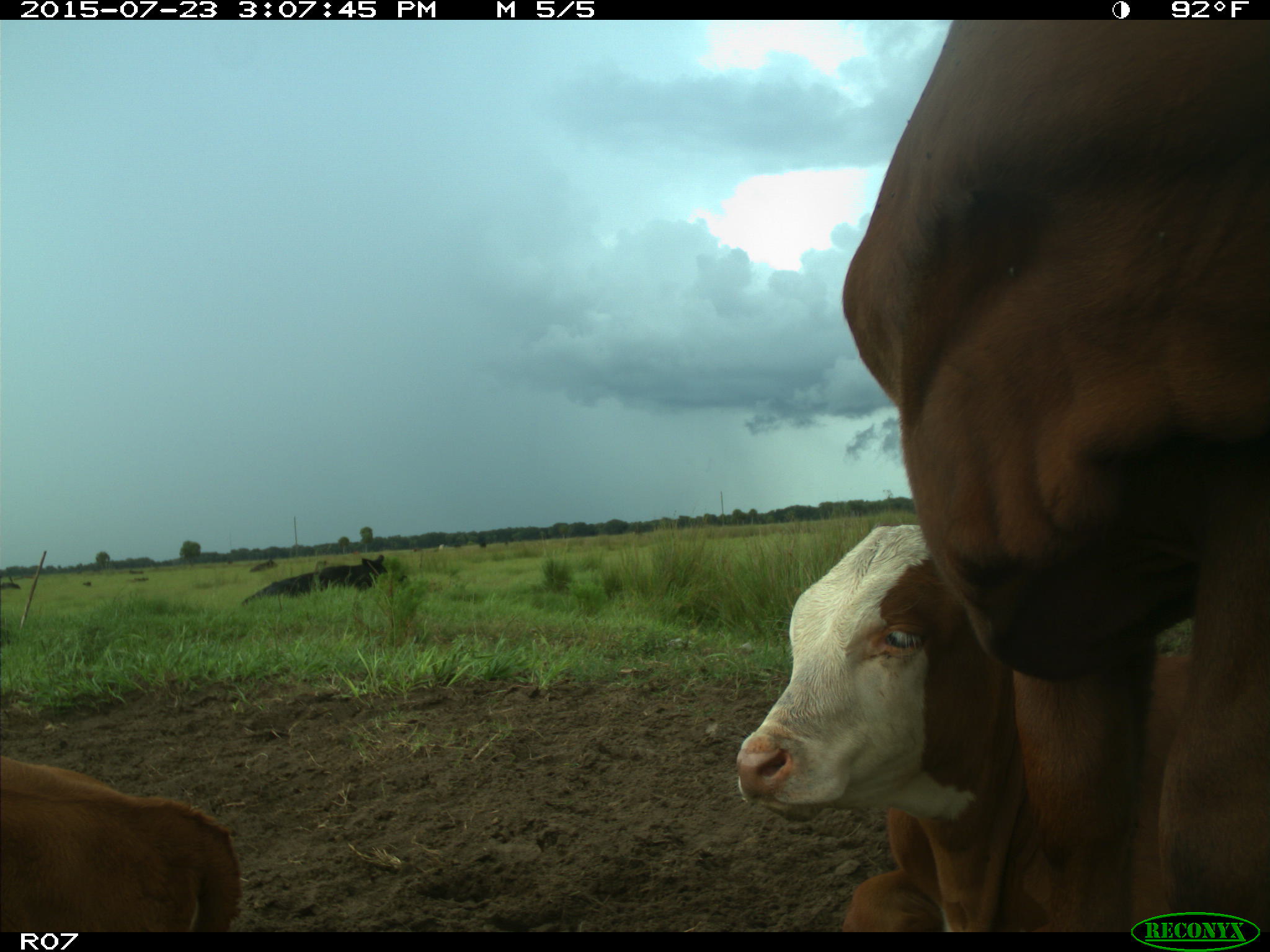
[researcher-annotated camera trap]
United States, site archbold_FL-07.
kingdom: Animalia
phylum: Chordata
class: Mammalia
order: Artiodactyla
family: Bovidae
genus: Bos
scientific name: Bos taurus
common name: domestic cow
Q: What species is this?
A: Bos taurus (domestic cow).